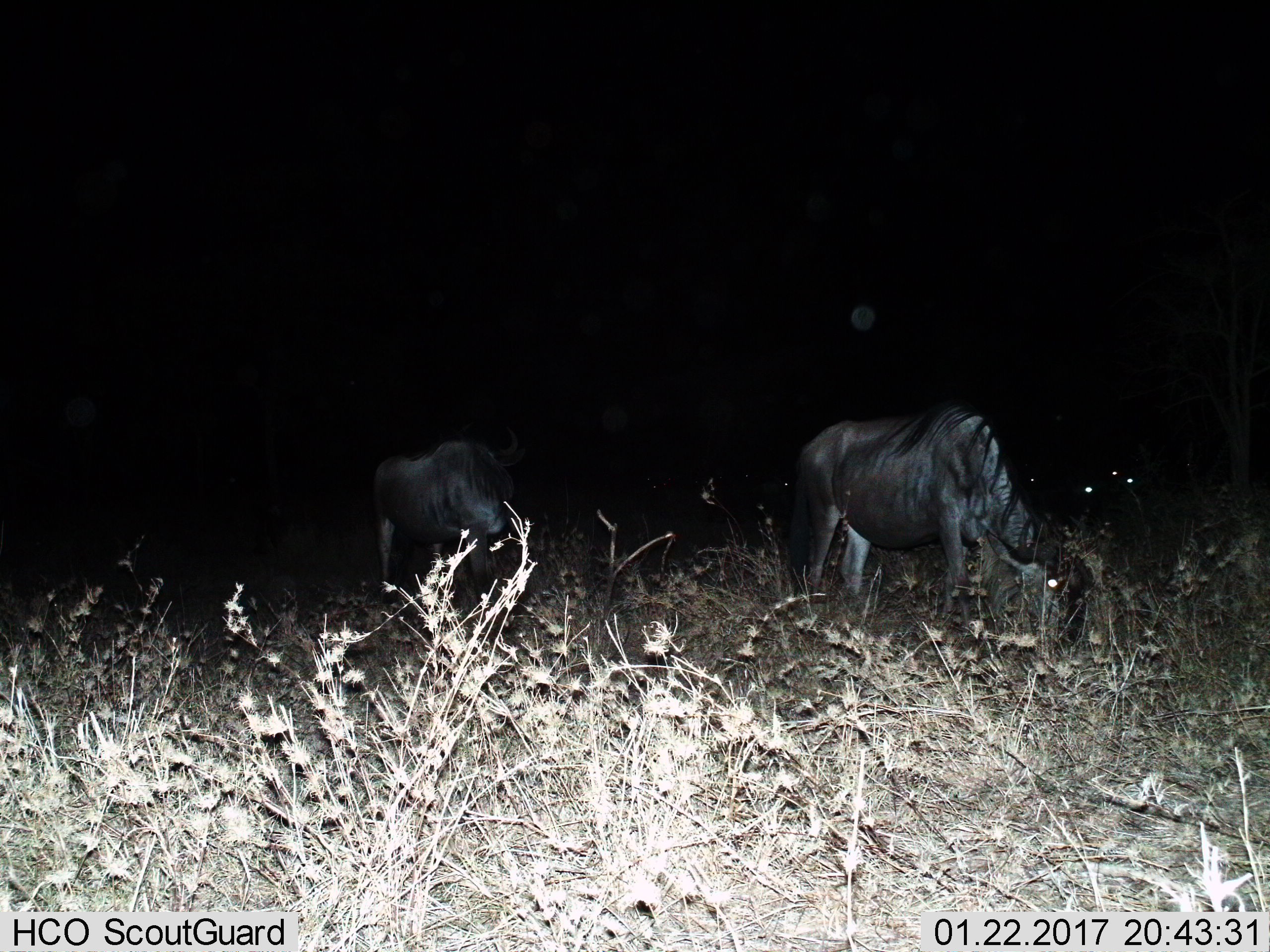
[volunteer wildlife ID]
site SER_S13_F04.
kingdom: Animalia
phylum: Chordata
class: Mammalia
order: Artiodactyla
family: Bovidae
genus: Connochaetes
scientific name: Connochaetes taurinus taurinus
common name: blue wildebeest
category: wildebeestblue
Wildebeestblue (blue wildebeest) (Connochaetes taurinus taurinus), count 7. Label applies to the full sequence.